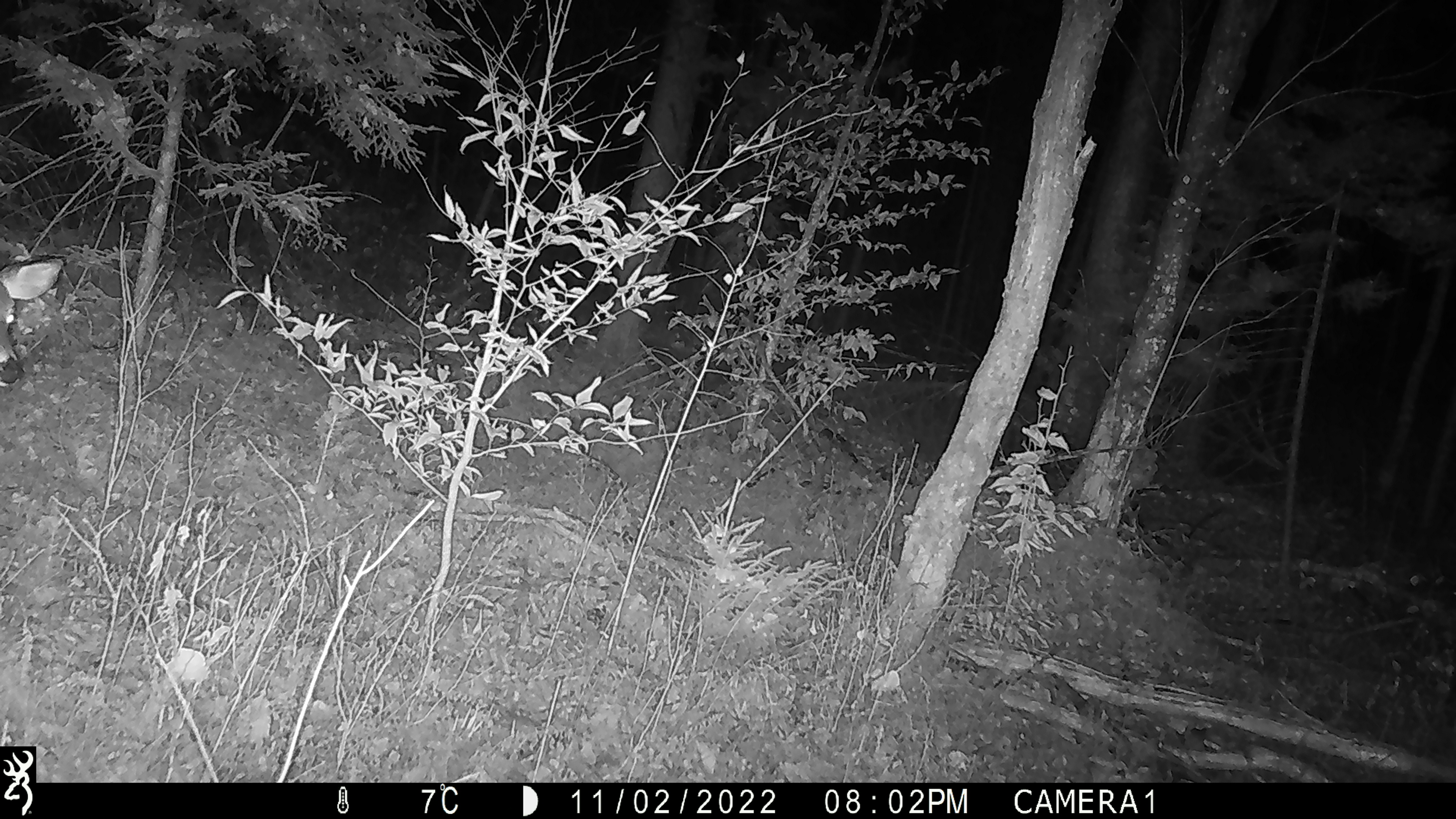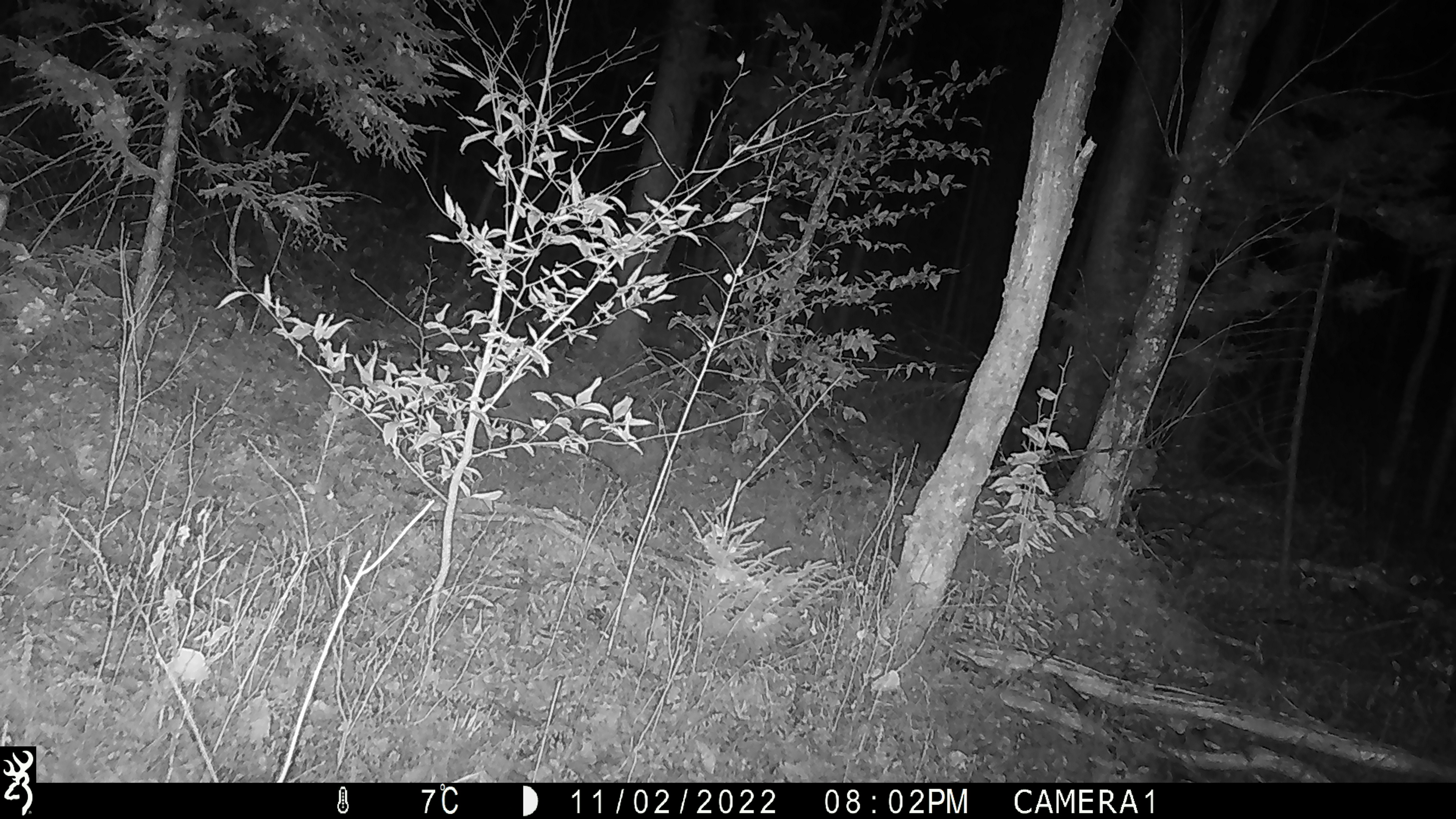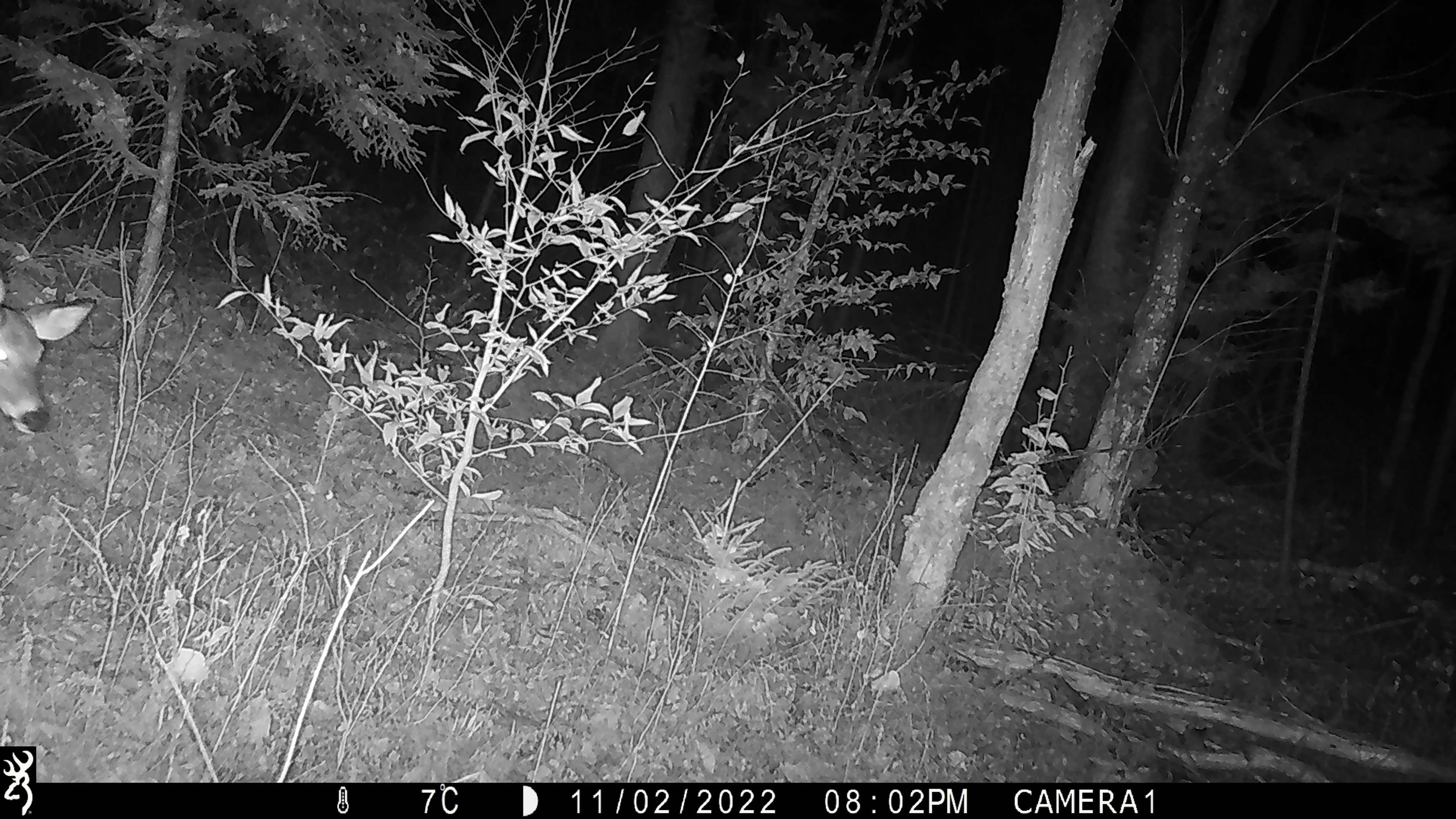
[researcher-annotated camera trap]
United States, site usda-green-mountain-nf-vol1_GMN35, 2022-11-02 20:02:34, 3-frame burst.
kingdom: Animalia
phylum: Chordata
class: Mammalia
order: Artiodactyla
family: Cervidae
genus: Odocoileus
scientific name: Odocoileus virginianus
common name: white-tailed deer